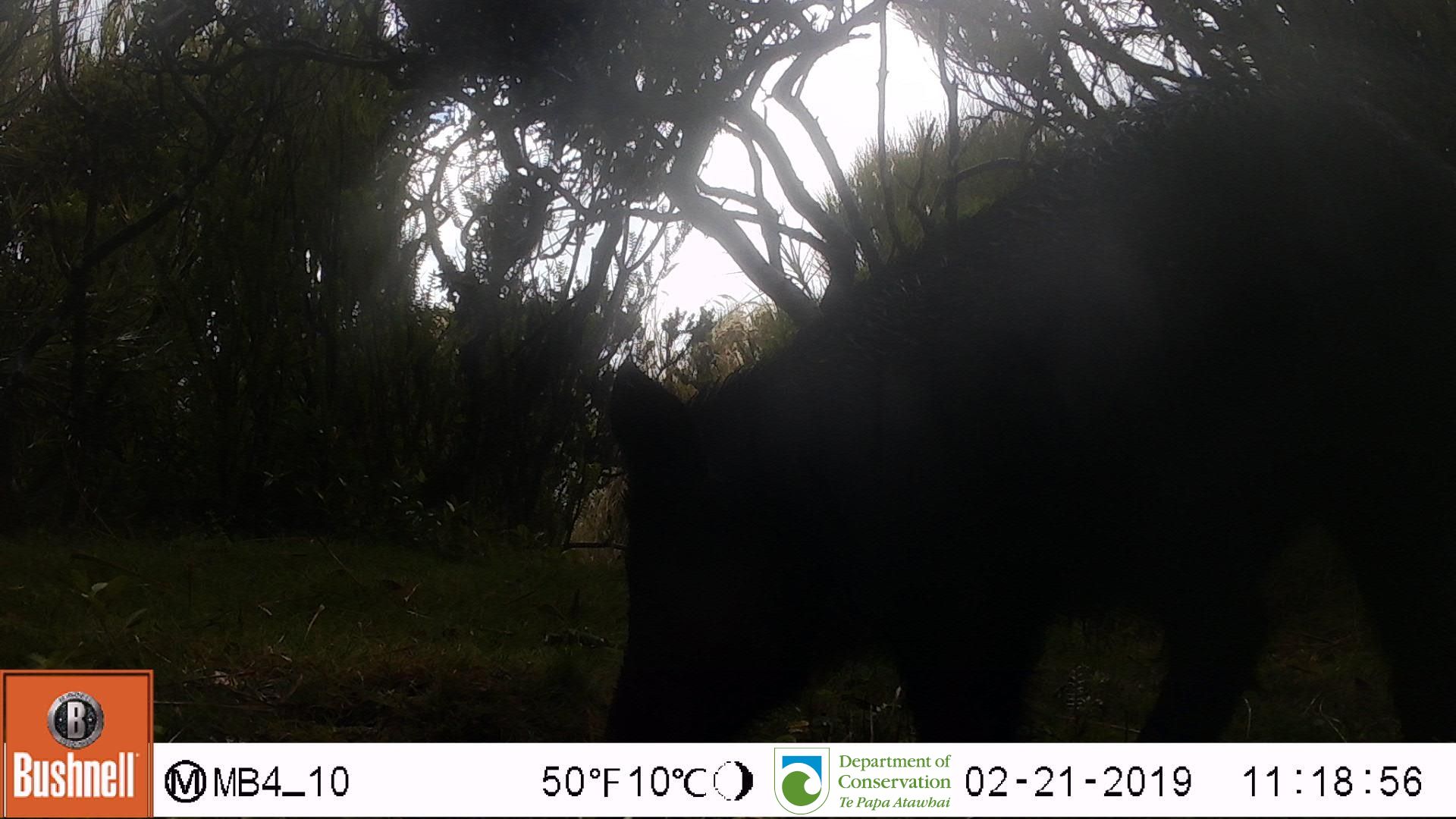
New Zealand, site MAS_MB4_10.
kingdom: Animalia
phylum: Chordata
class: Mammalia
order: Artiodactyla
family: Suidae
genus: Sus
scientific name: Sus scrofa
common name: pig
Pig (Sus scrofa).